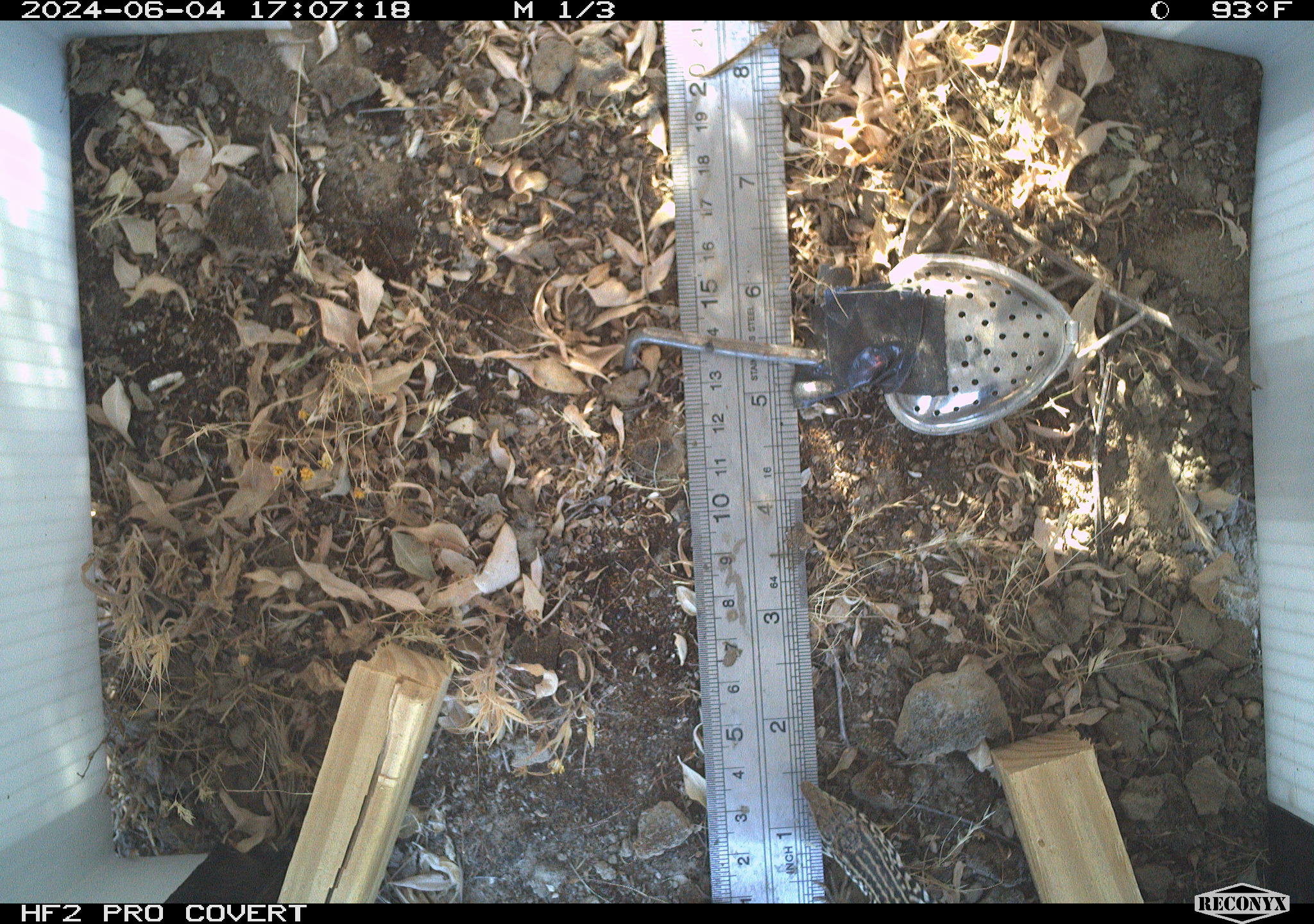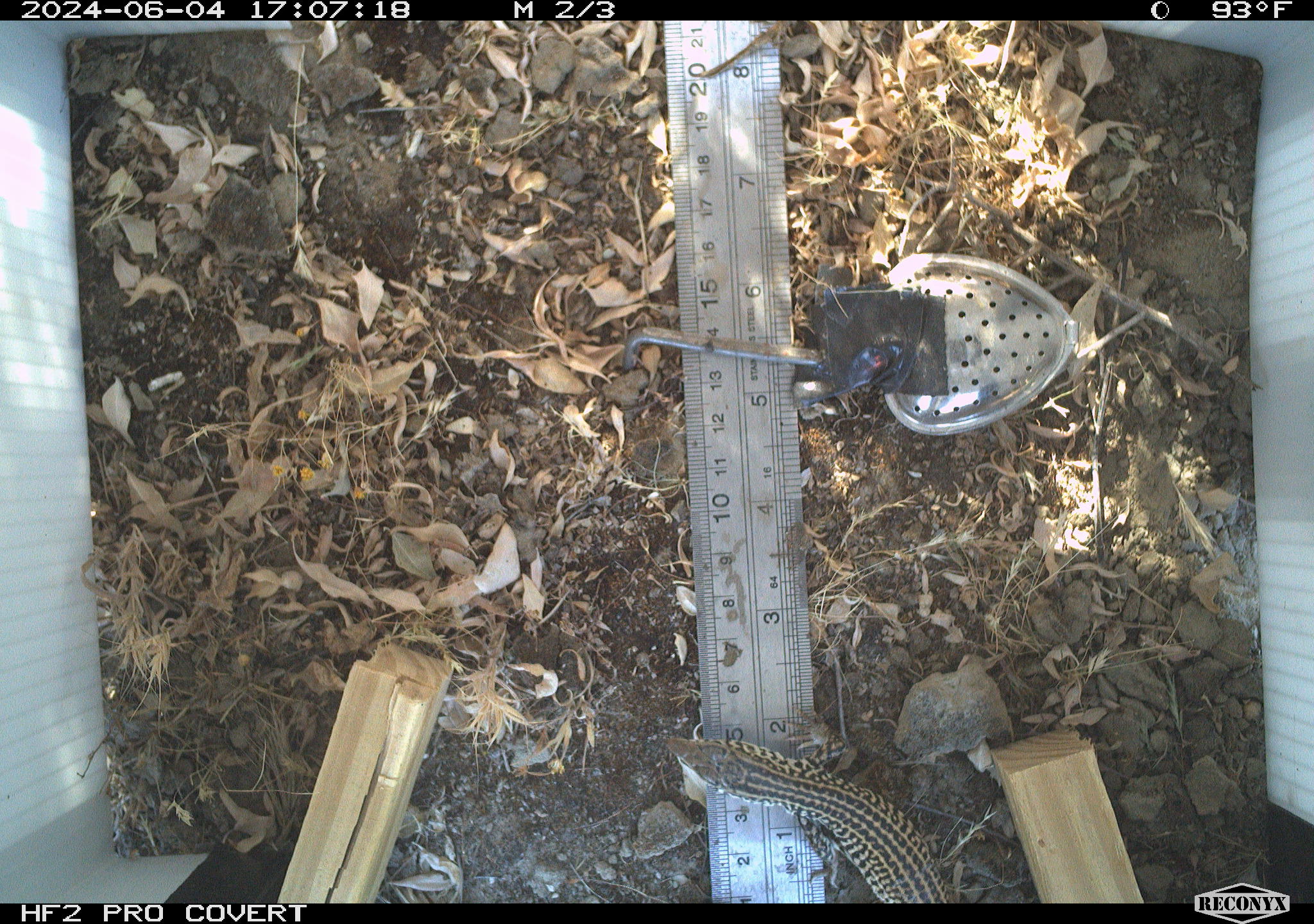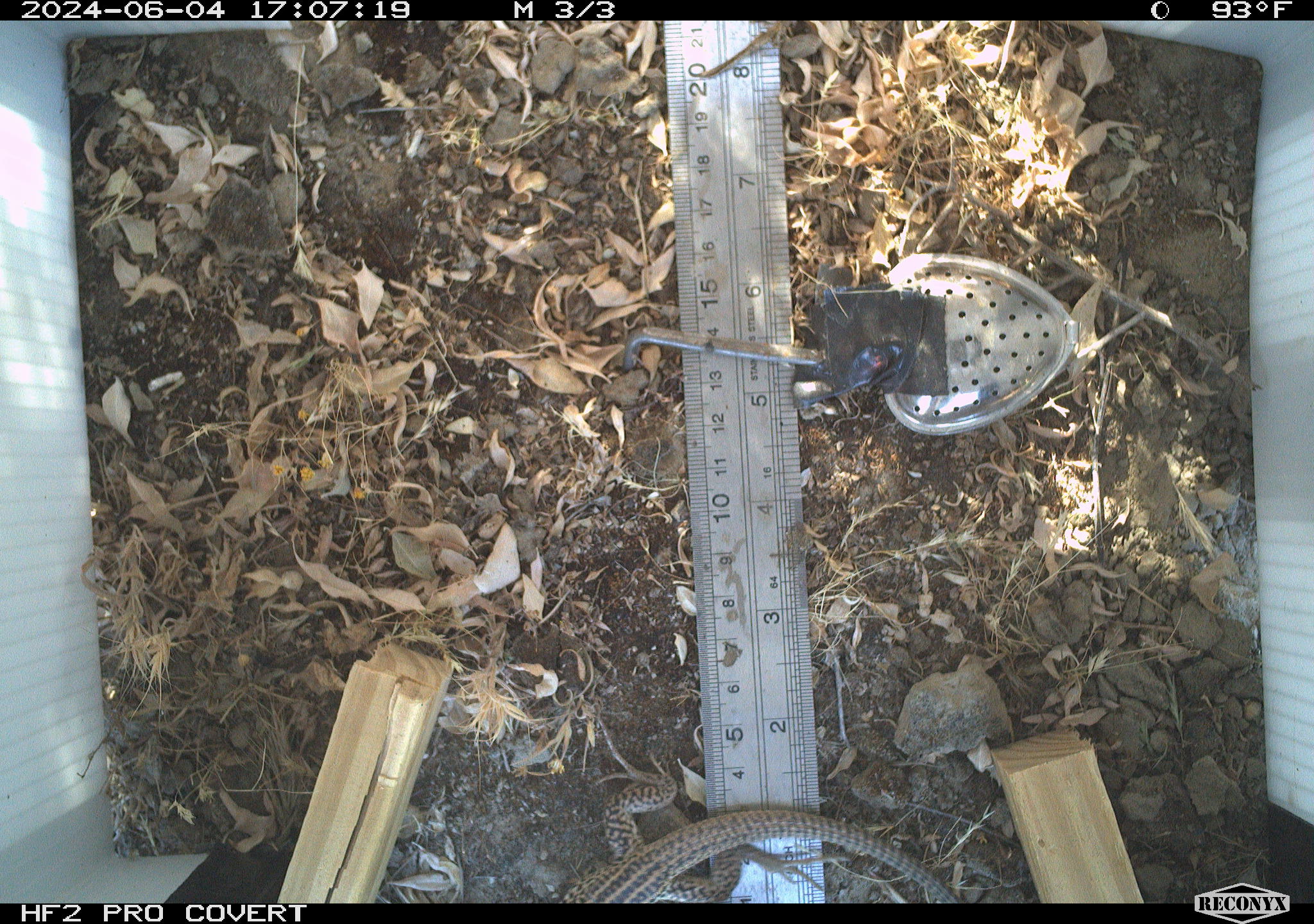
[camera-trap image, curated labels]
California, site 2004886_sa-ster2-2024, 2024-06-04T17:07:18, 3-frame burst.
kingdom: Animalia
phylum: Chordata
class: Reptilia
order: Squamata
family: Teiidae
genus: Aspidoscelis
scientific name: Aspidoscelis tigris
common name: western whiptail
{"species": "western whiptail (Aspidoscelis tigris)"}